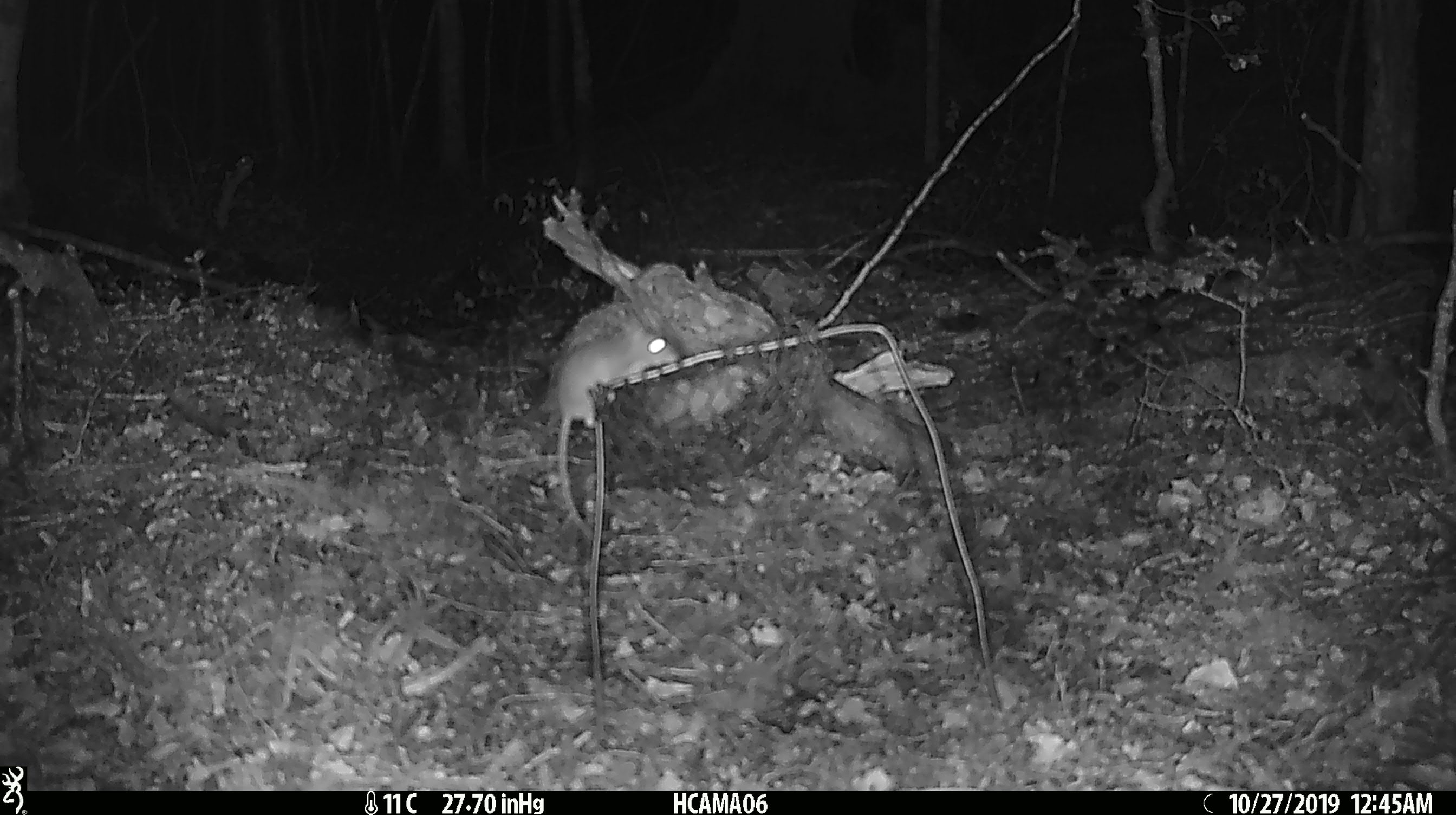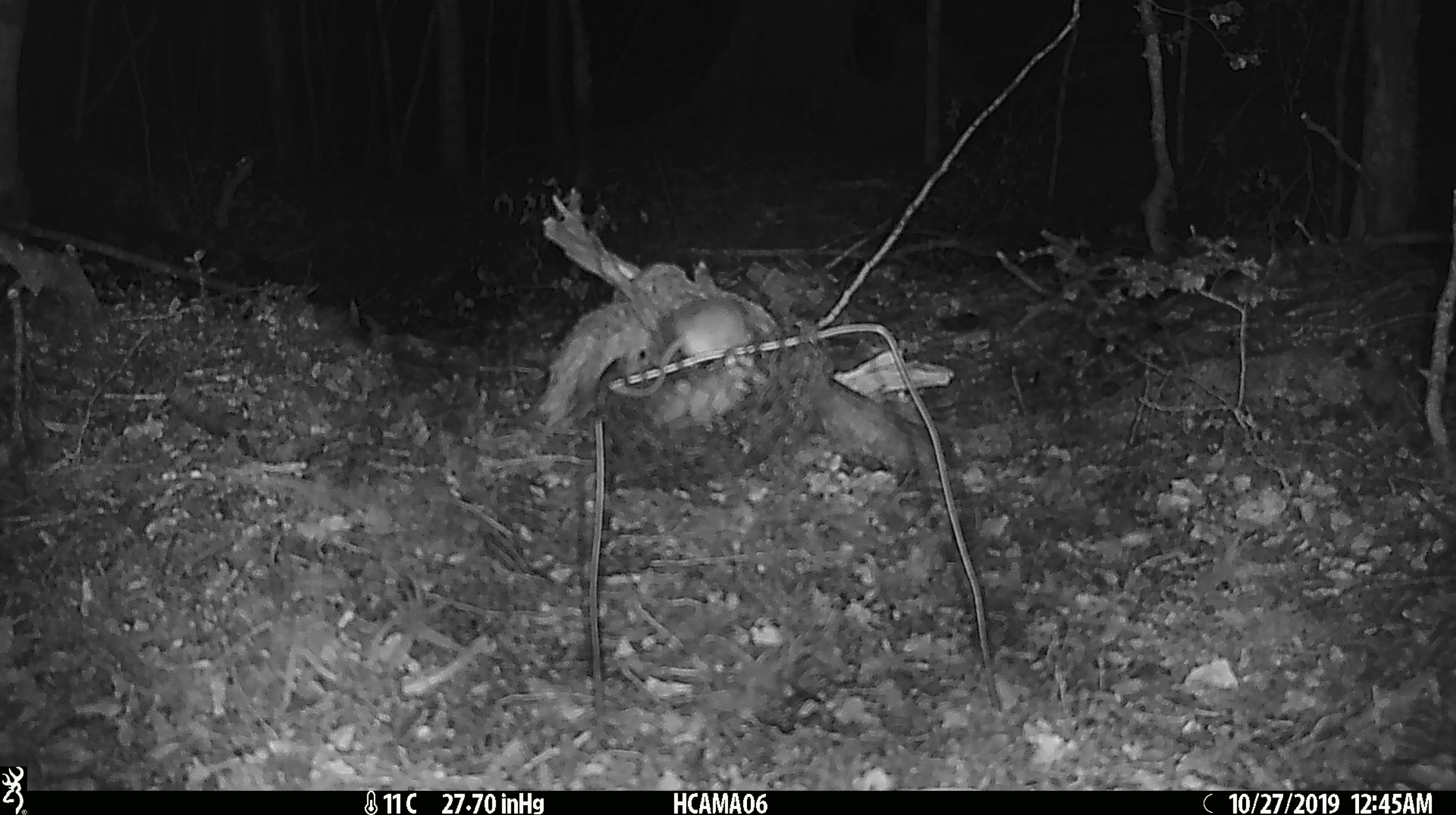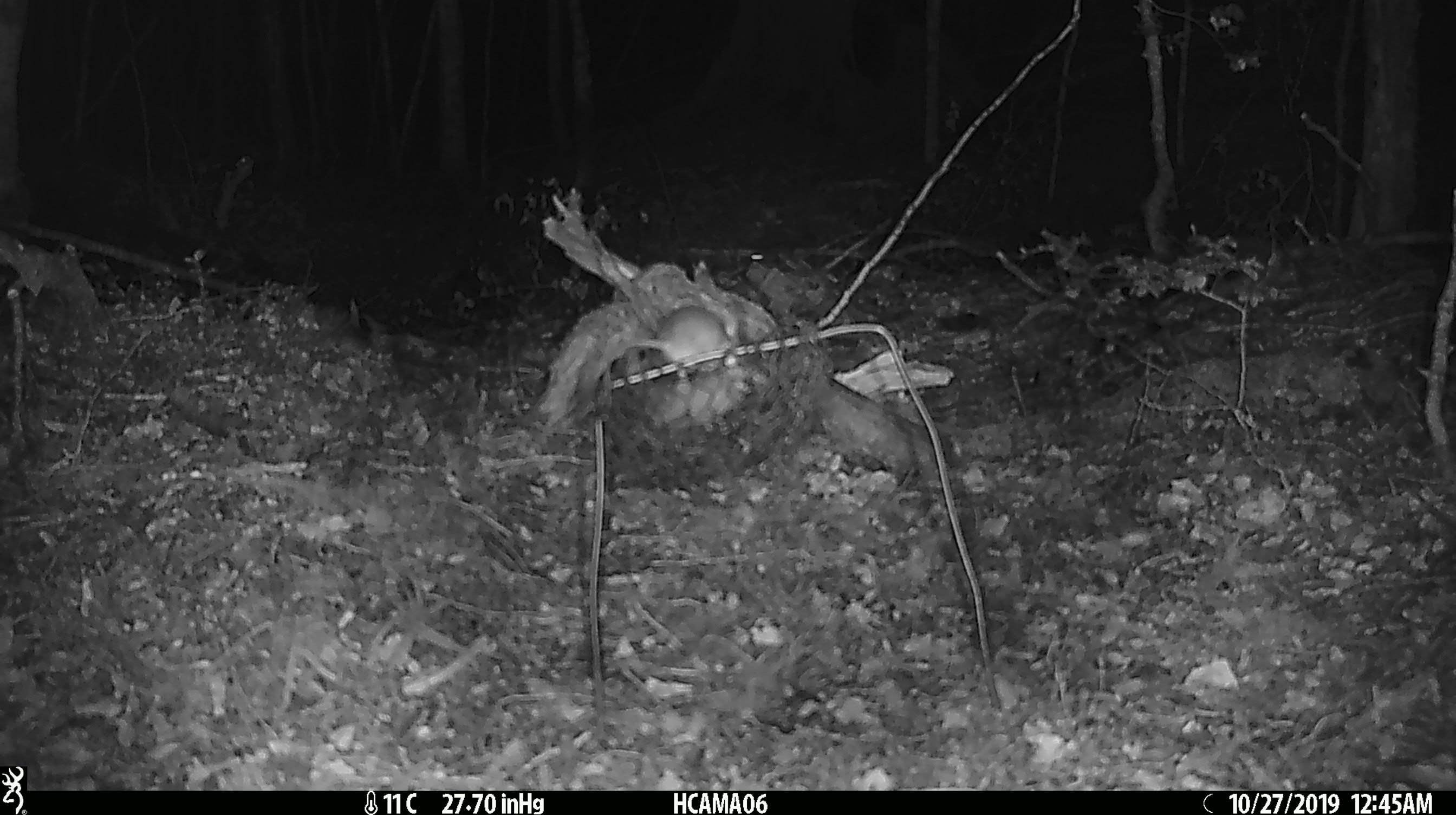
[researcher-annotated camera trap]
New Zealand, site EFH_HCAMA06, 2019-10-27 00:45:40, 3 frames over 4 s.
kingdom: Animalia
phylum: Chordata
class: Mammalia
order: Rodentia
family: Muridae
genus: Mus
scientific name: Mus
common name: mouse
Mouse (Mus).